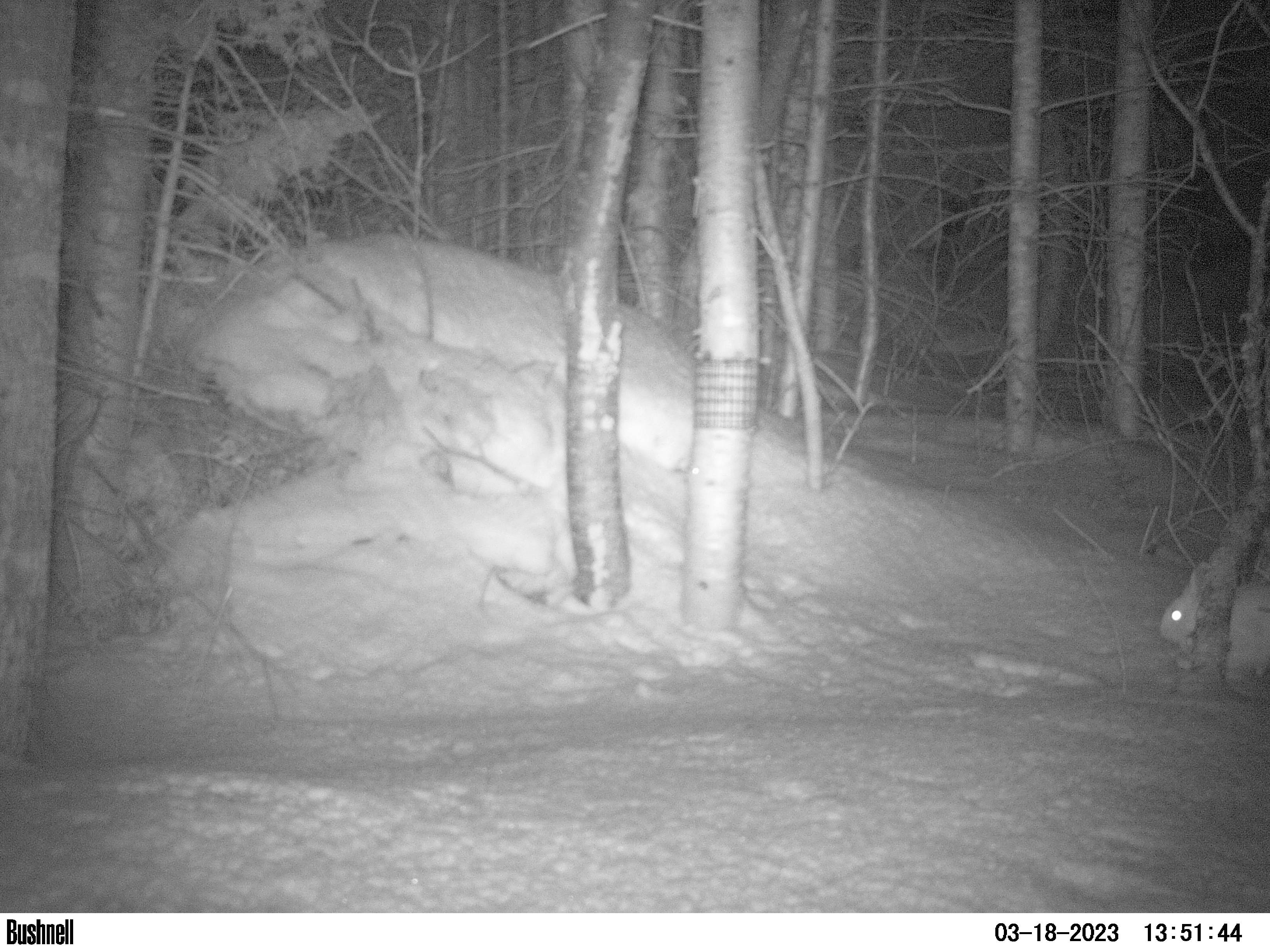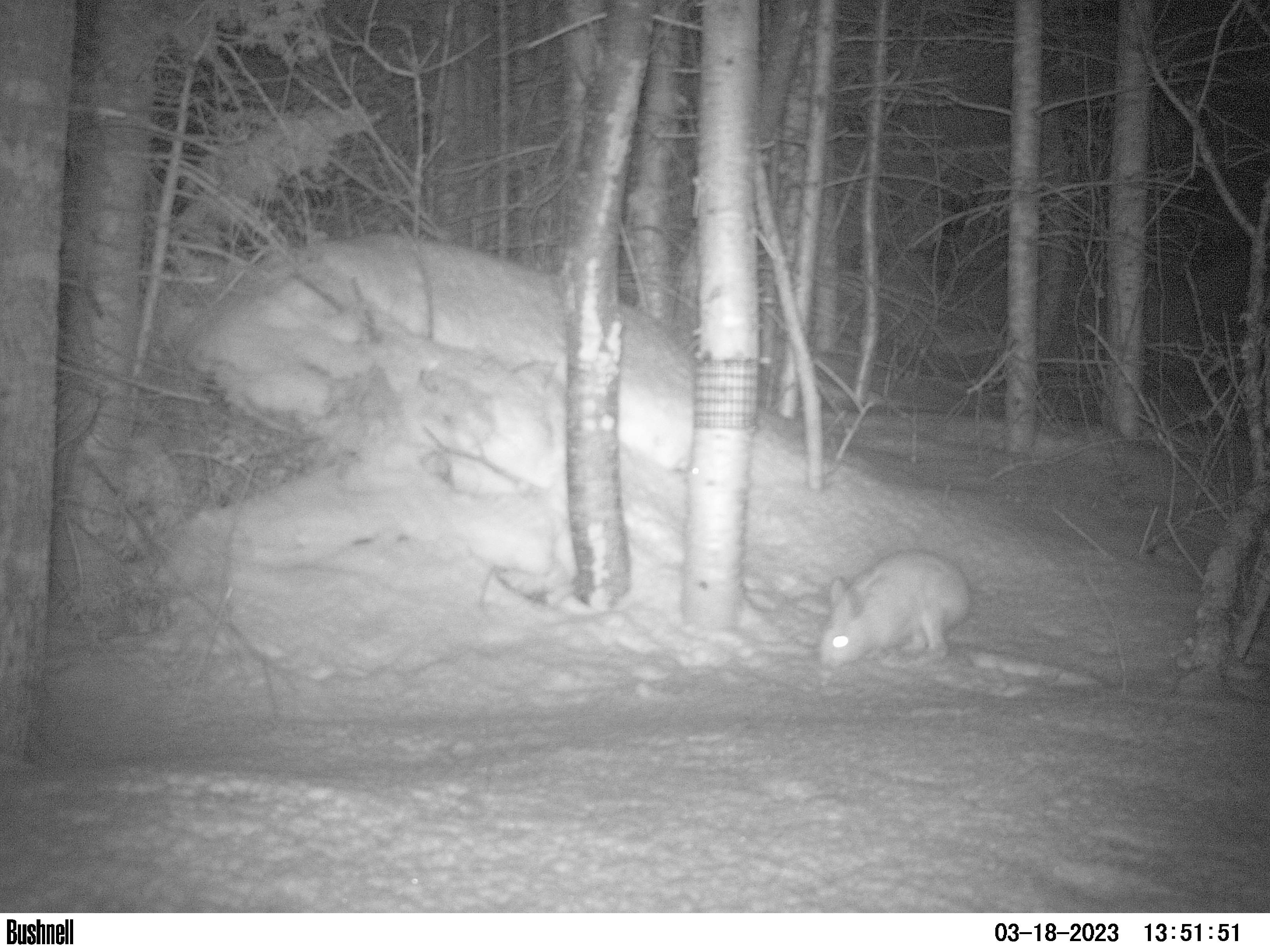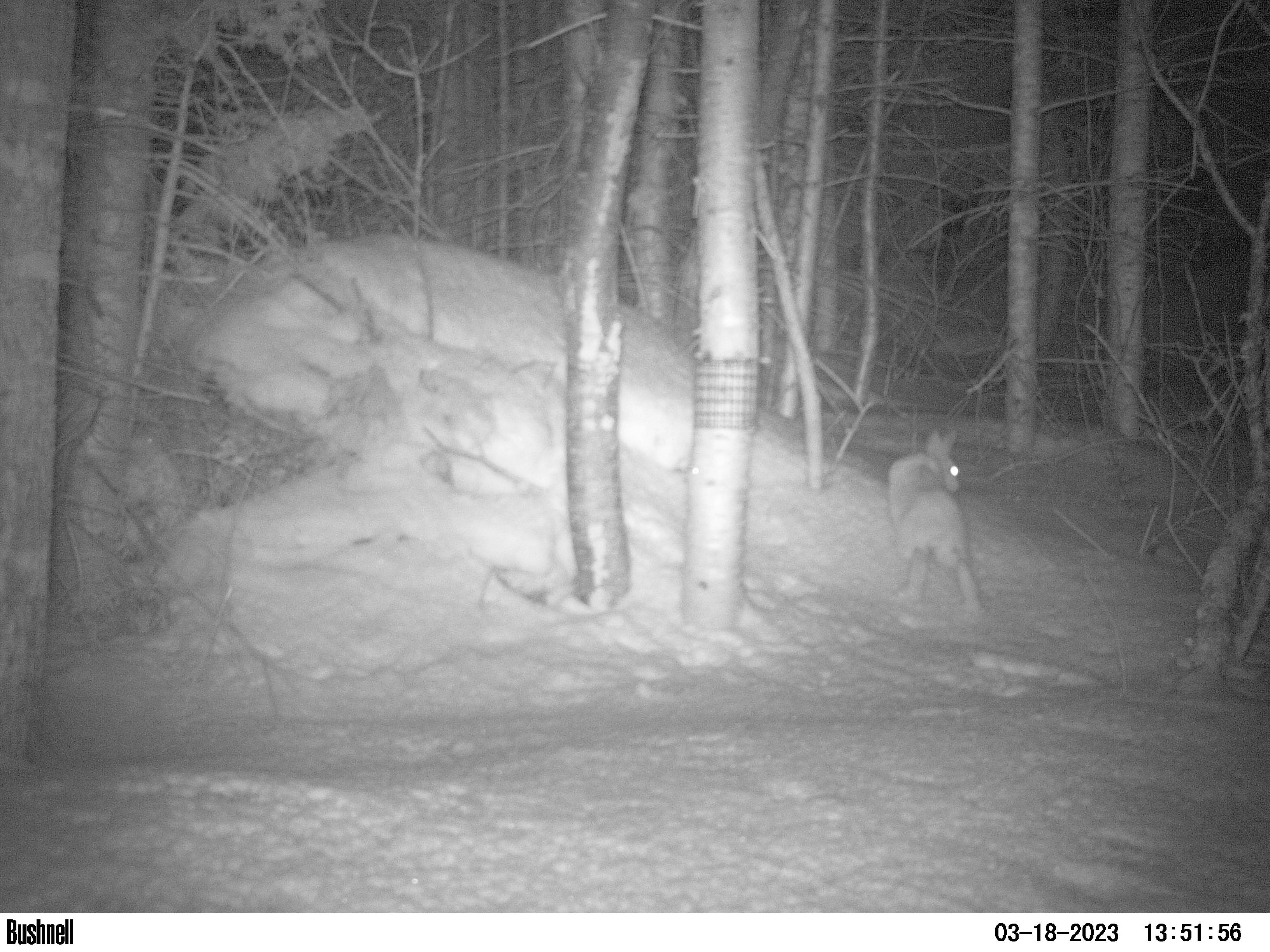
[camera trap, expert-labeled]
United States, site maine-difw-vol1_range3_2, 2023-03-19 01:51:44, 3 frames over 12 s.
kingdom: Animalia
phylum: Chordata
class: Mammalia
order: Lagomorpha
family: Leporidae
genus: Lepus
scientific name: Lepus americanus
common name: snowshoe hare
Snowshoe hare (Lepus americanus).